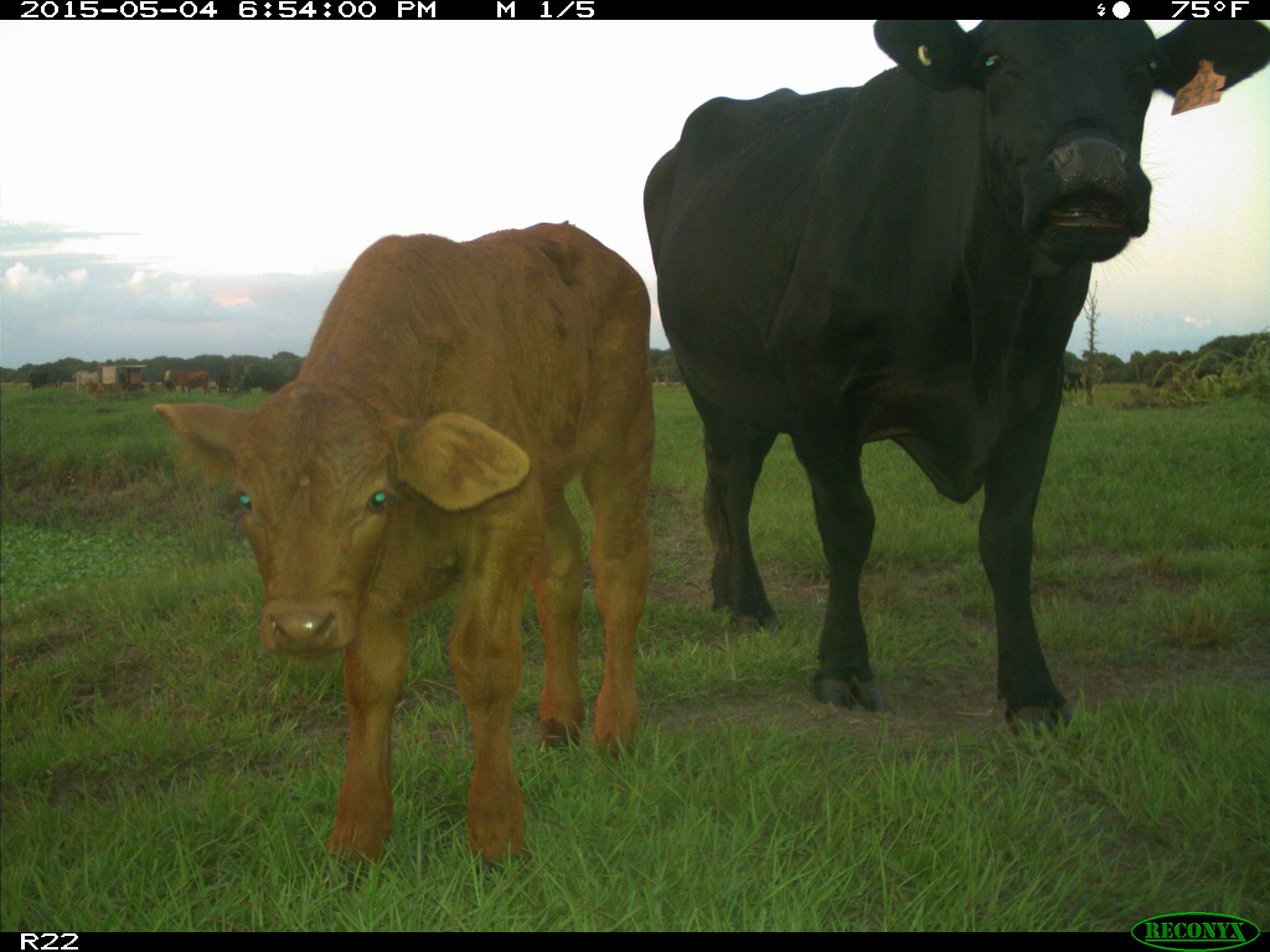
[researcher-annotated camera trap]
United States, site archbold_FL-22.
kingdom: Animalia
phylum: Chordata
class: Mammalia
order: Artiodactyla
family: Bovidae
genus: Bos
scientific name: Bos taurus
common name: domestic cow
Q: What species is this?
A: Bos taurus (domestic cow).